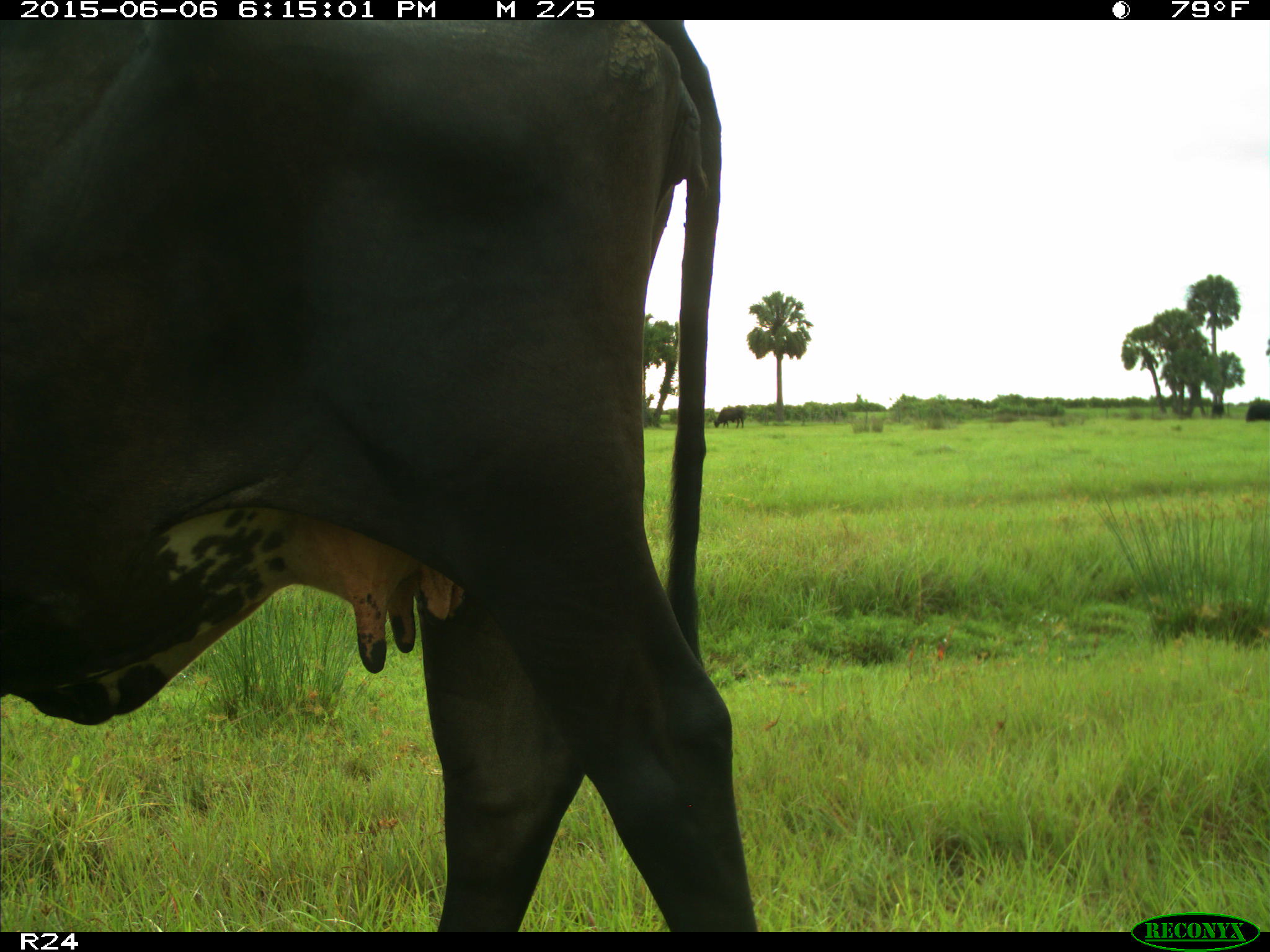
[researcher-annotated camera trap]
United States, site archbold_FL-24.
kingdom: Animalia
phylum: Chordata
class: Mammalia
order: Artiodactyla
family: Bovidae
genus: Bos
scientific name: Bos taurus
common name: domestic cow